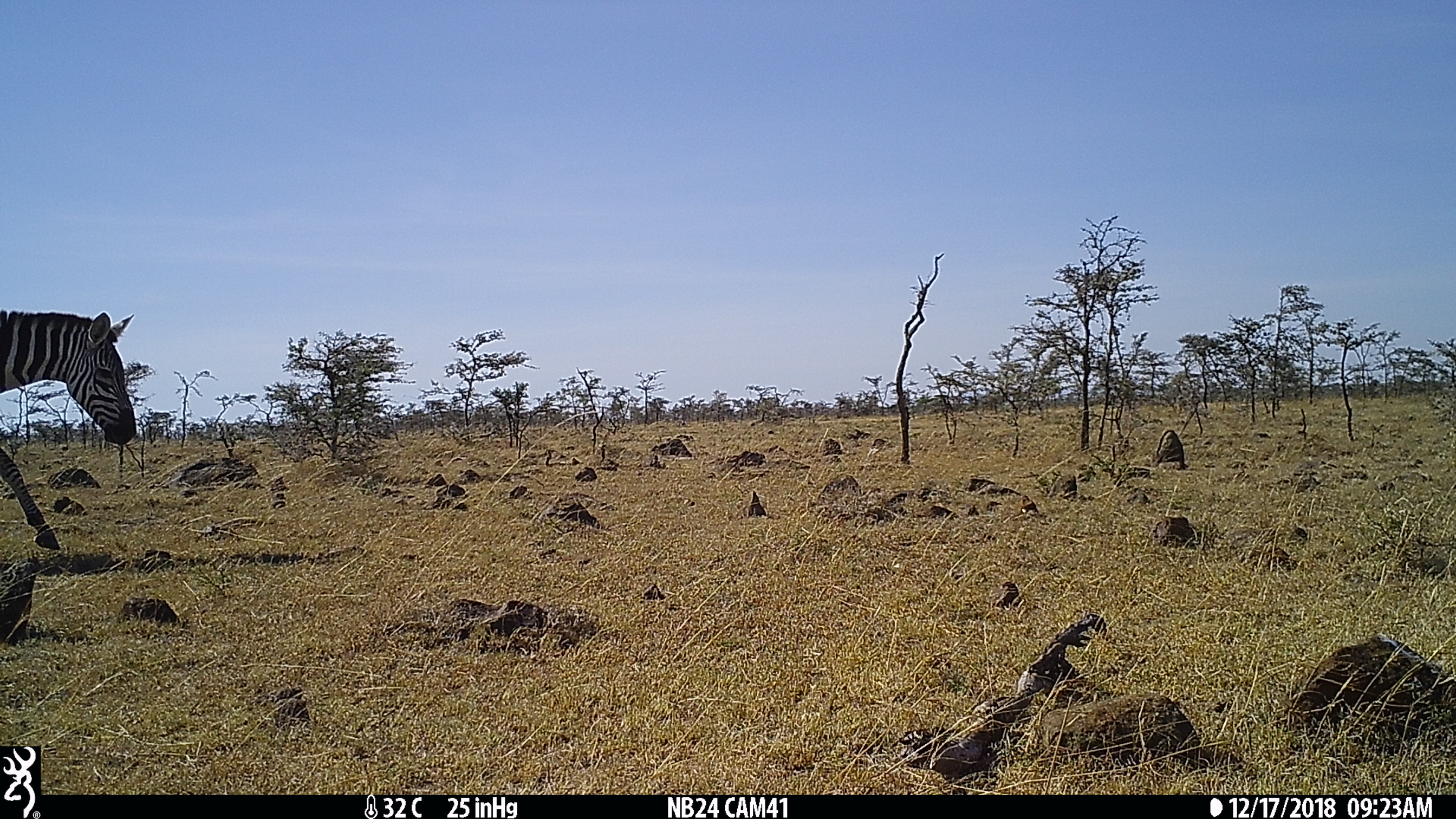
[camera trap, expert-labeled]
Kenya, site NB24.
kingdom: Animalia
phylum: Chordata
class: Mammalia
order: Perissodactyla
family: Equidae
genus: Equus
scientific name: Equus quagga burchellii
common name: burchell's zebra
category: zebra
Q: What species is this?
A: Zebra (burchell's zebra) (Equus quagga burchellii).